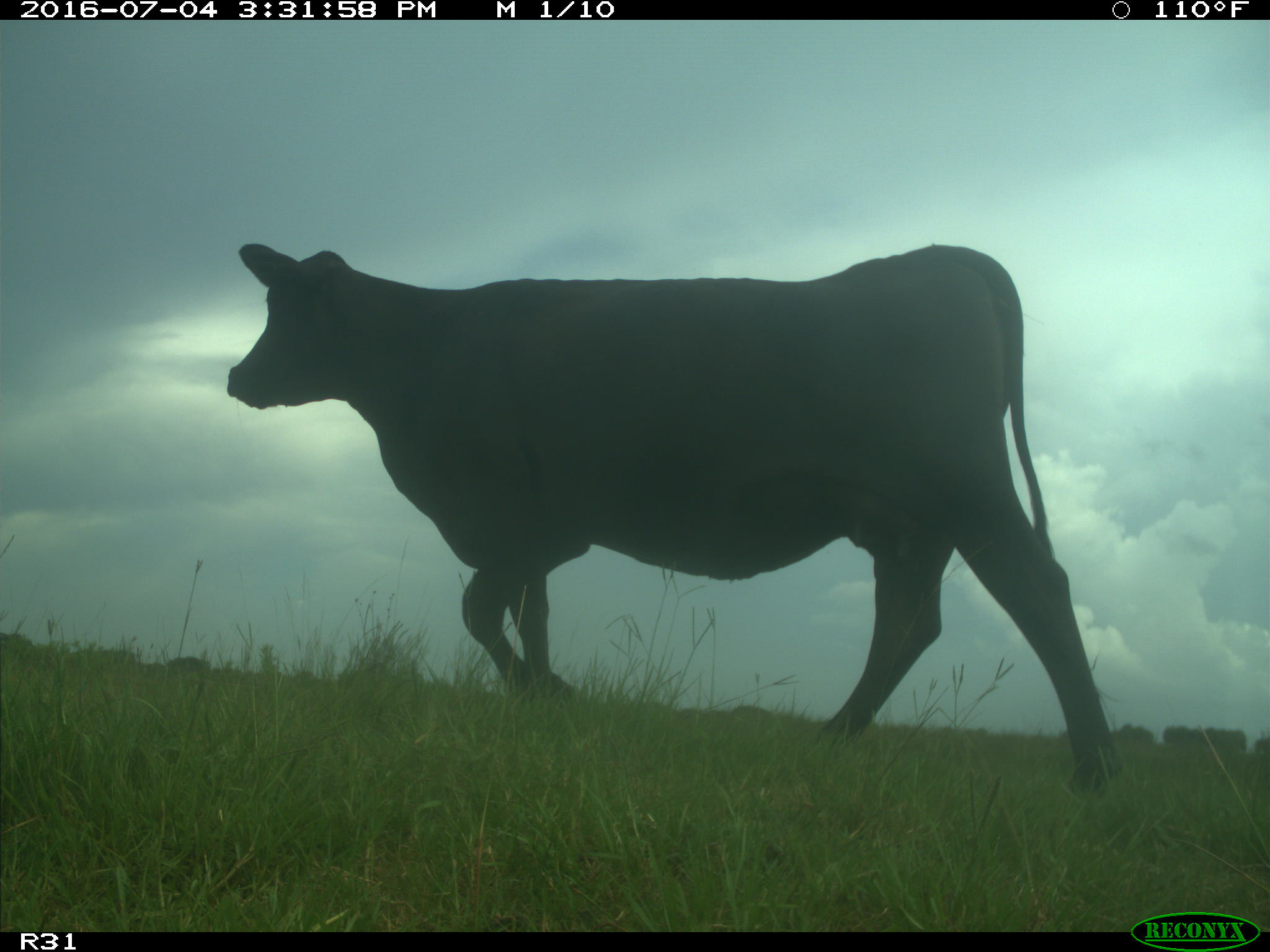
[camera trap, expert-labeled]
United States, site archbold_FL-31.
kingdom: Animalia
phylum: Chordata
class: Mammalia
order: Artiodactyla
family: Bovidae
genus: Bos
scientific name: Bos taurus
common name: domestic cow